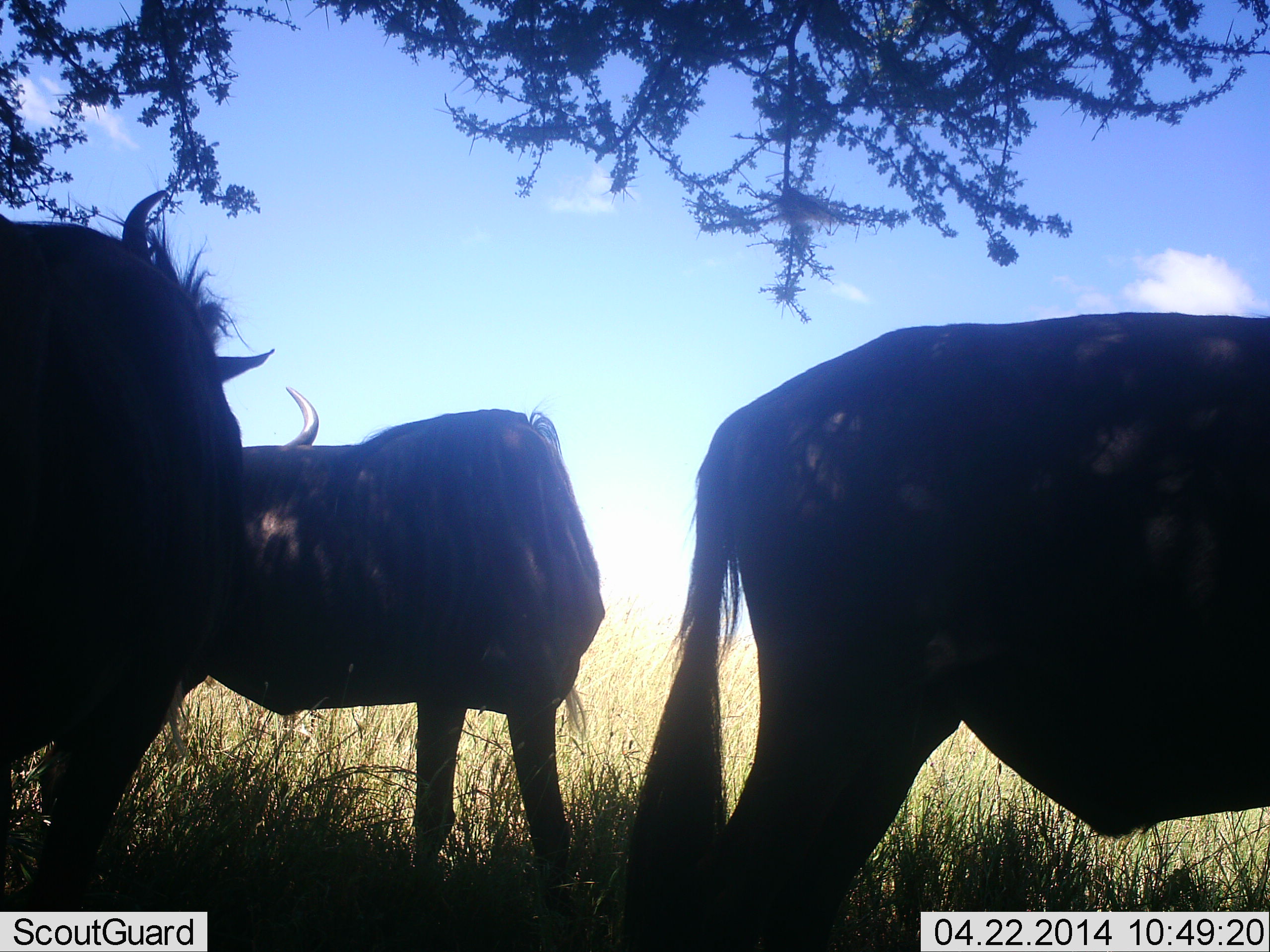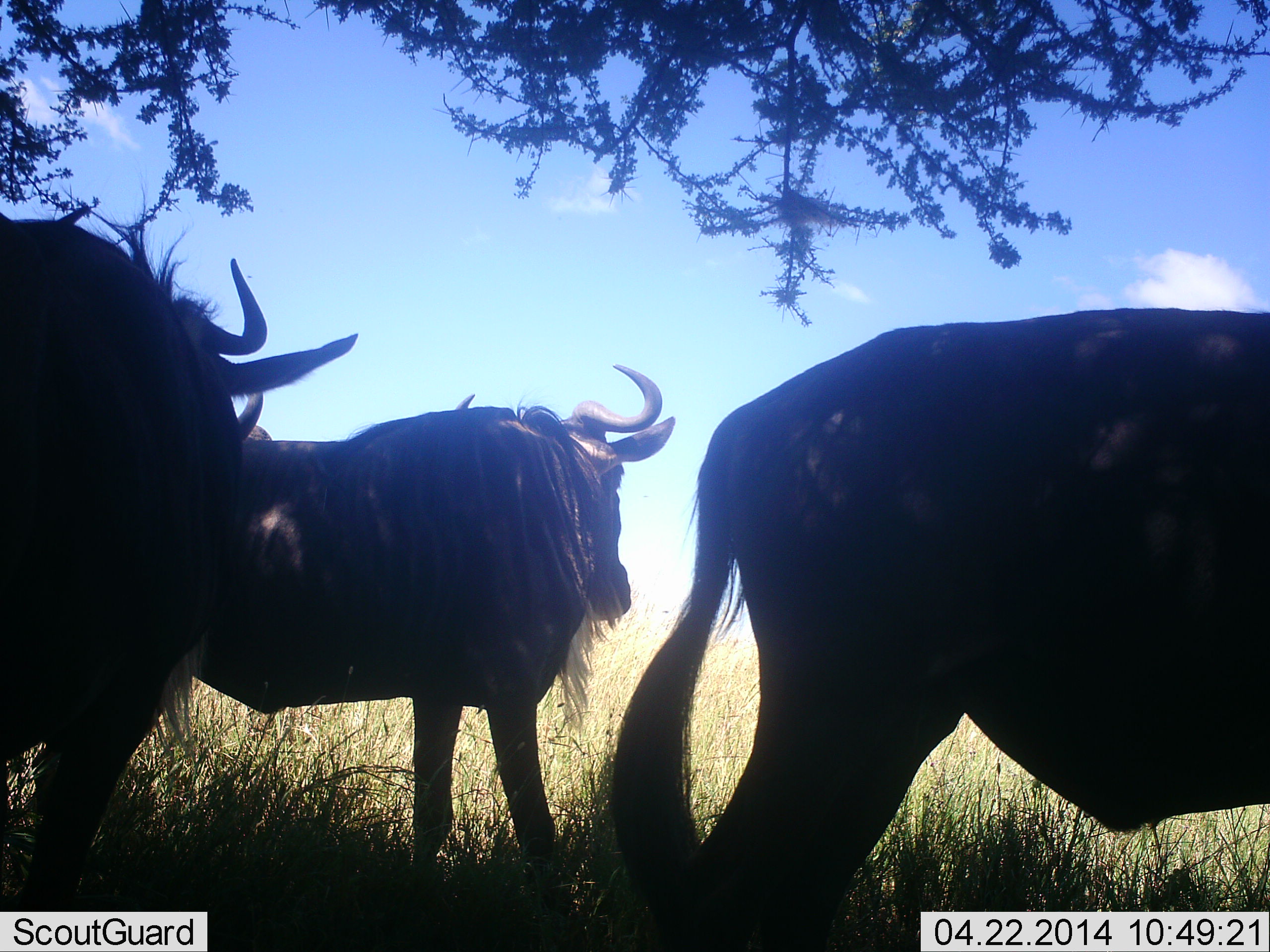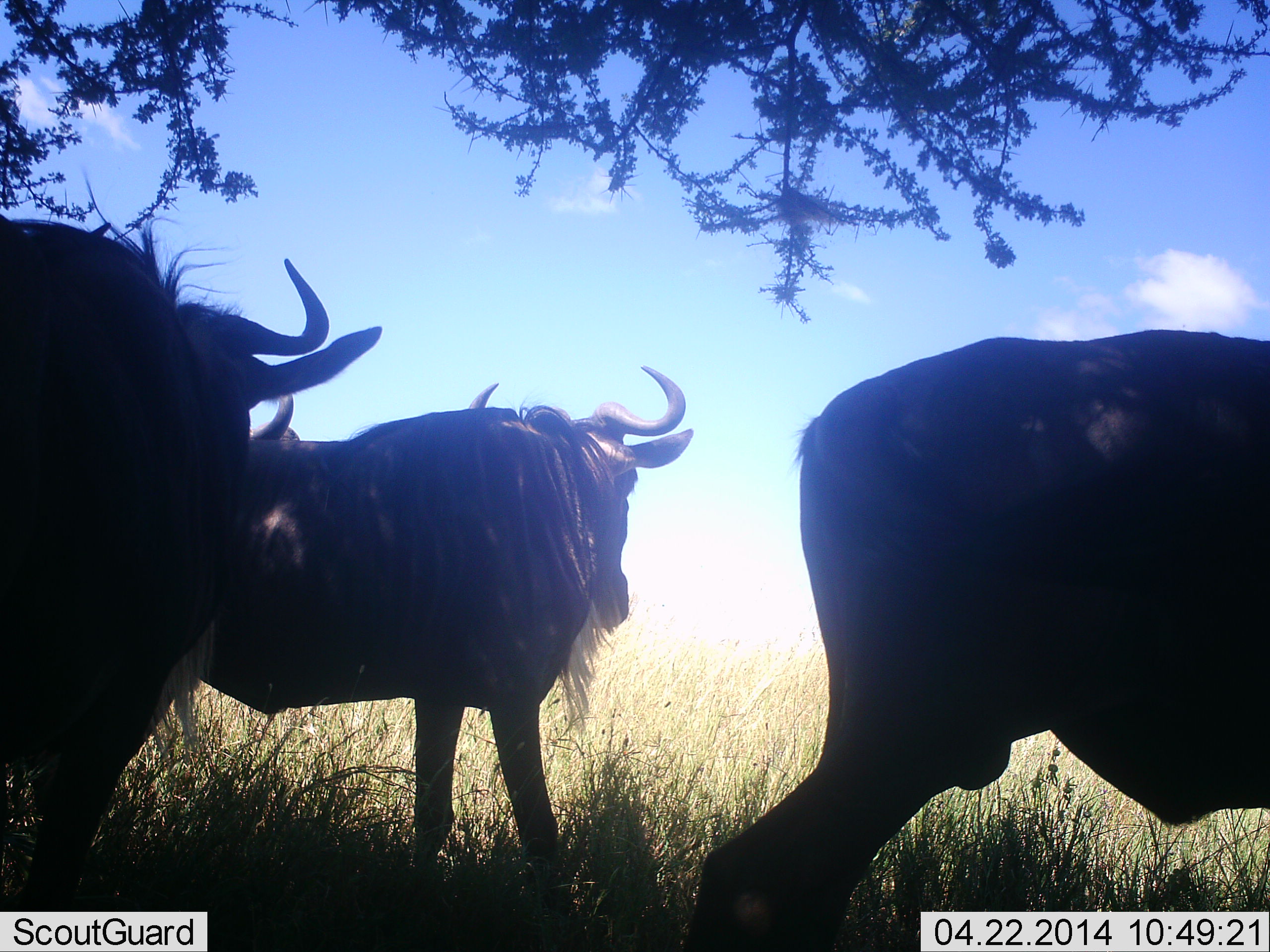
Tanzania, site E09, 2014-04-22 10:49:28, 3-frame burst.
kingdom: Animalia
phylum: Chordata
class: Mammalia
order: Artiodactyla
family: Bovidae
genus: Connochaetes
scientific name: Connochaetes taurinus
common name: blue wildebeest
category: wildebeest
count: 3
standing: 100%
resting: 10%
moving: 10%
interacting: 0%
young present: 0%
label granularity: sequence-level